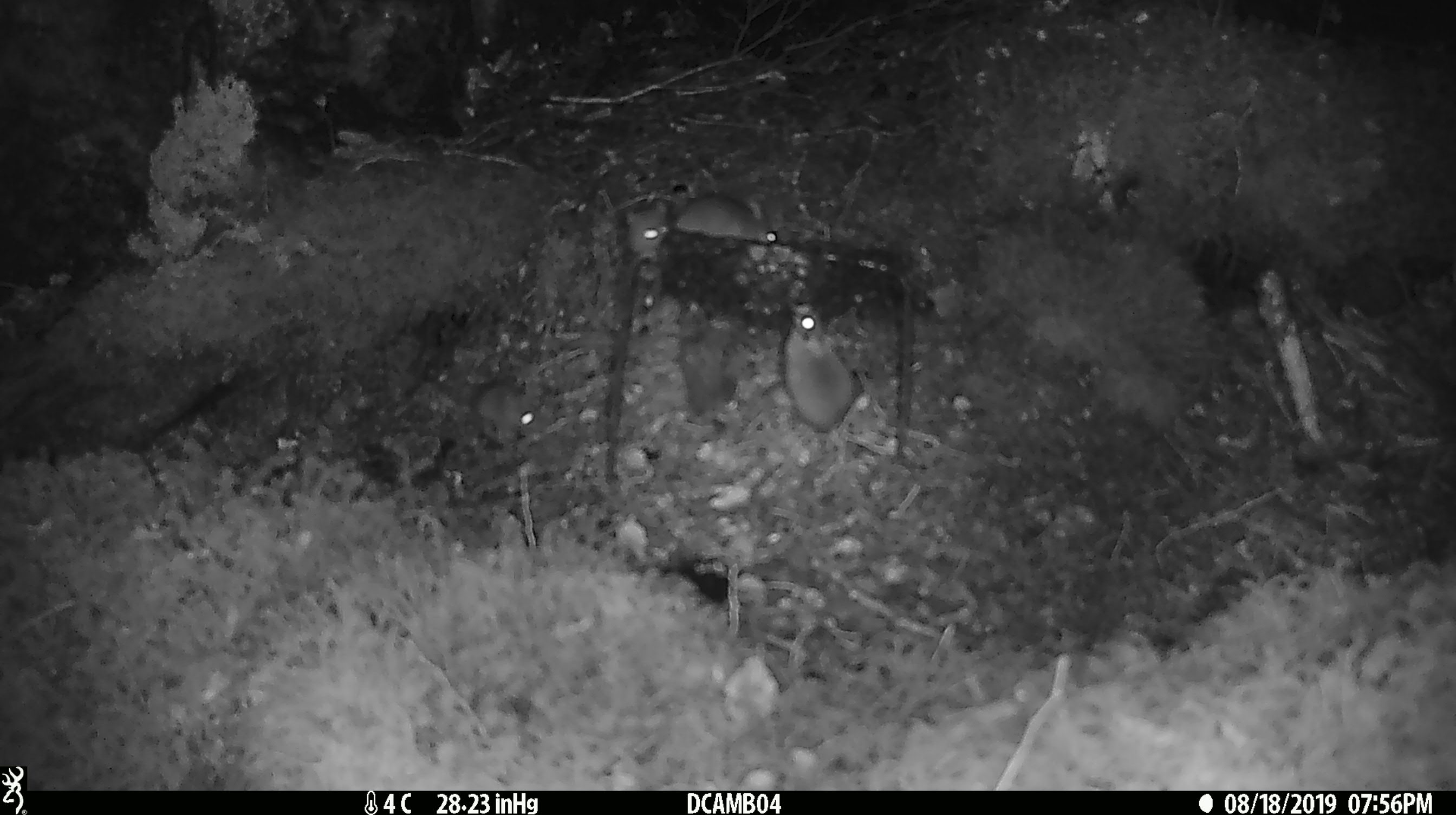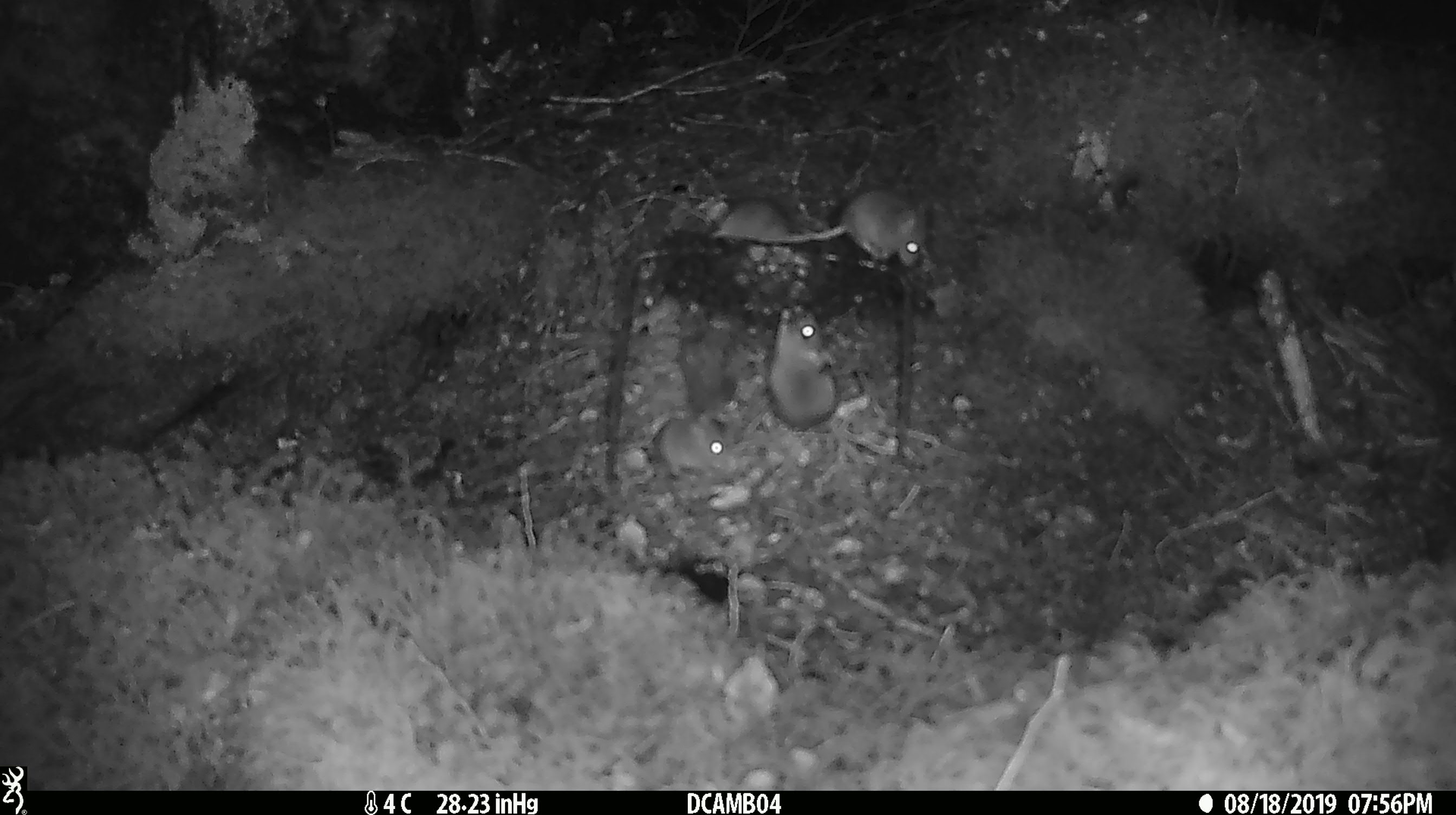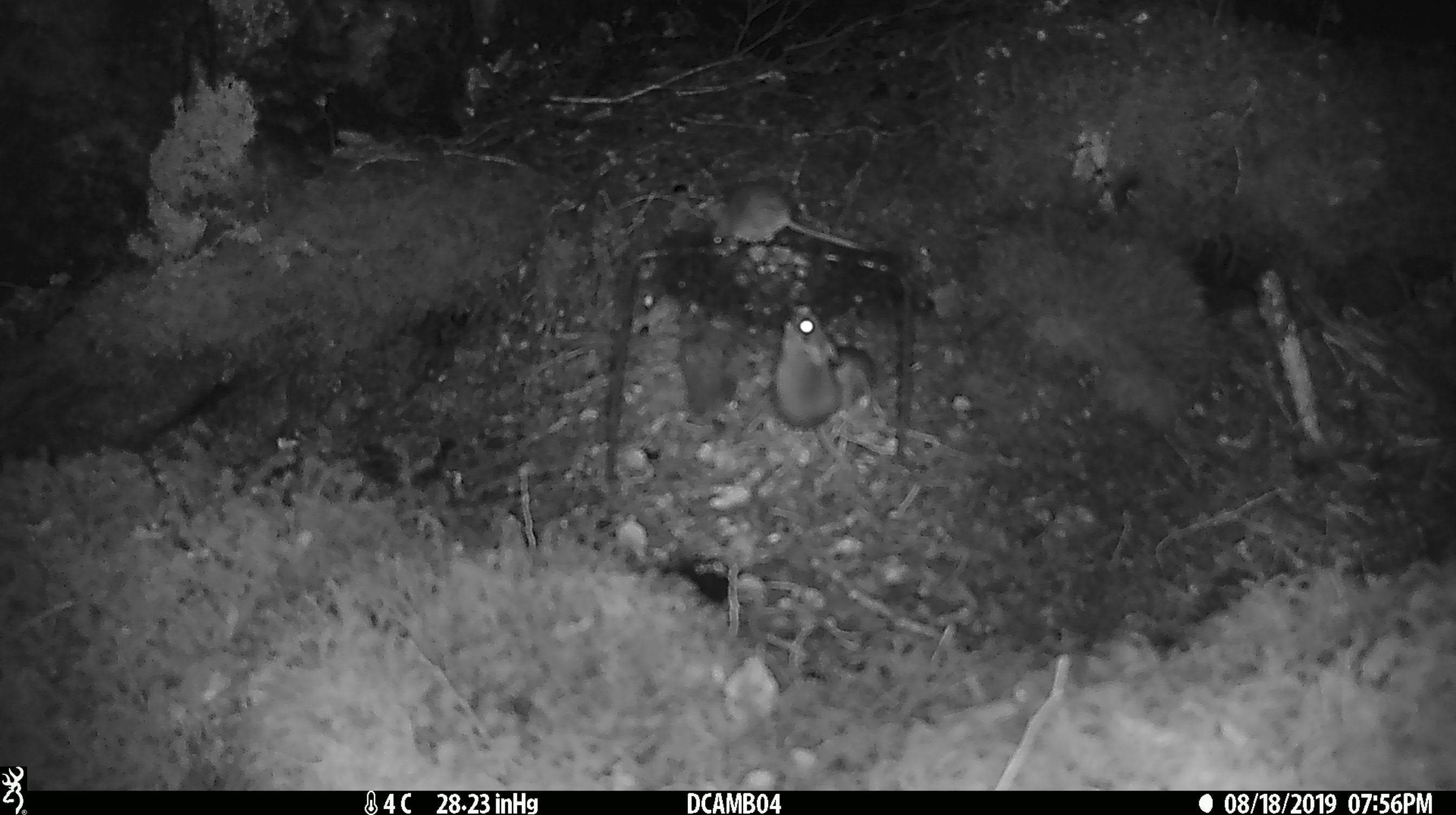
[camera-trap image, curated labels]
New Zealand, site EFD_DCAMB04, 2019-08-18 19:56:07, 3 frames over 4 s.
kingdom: Animalia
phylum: Chordata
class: Mammalia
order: Rodentia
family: Muridae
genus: Mus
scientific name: Mus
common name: mouse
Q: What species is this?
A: Mouse (Mus).